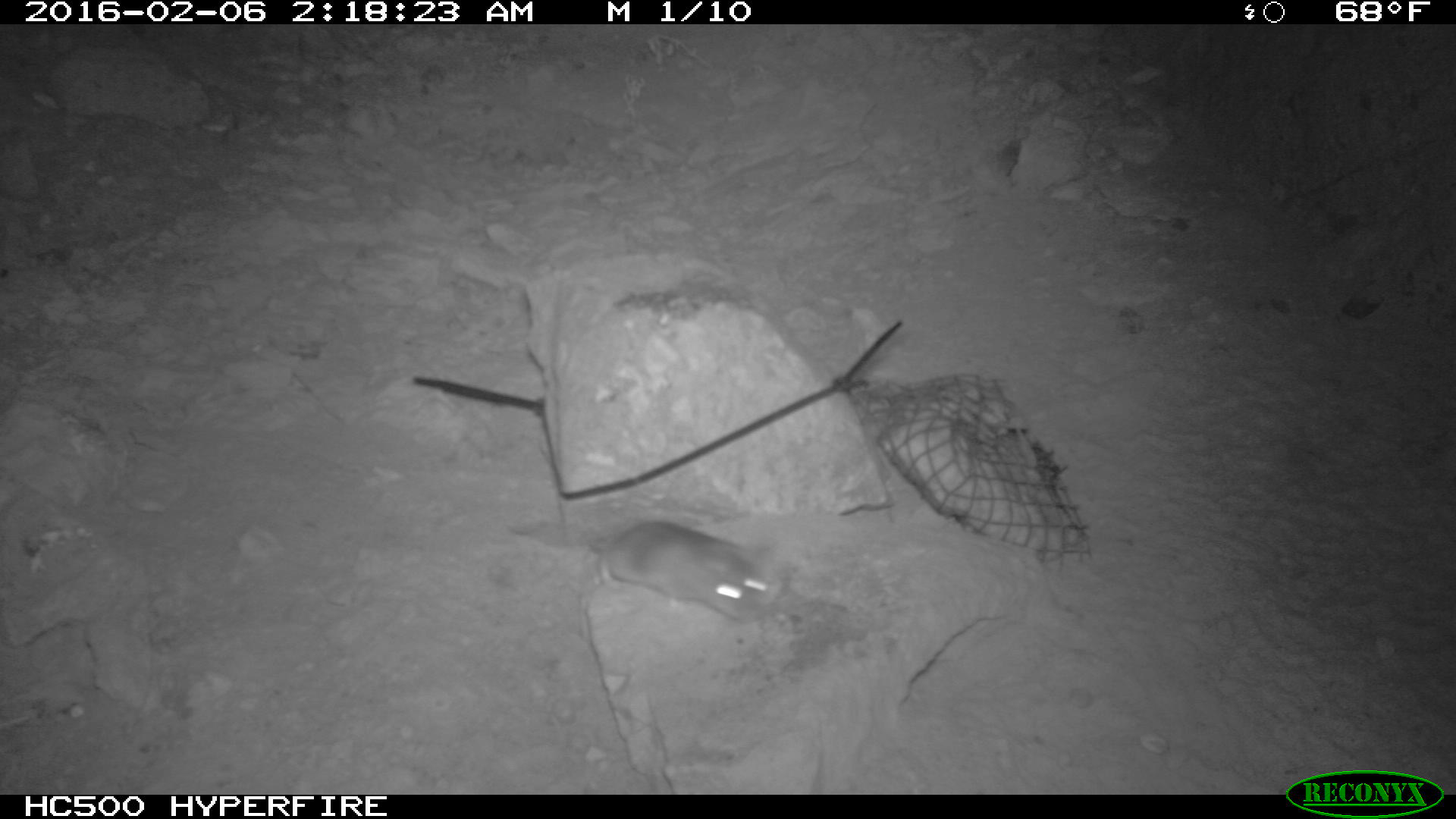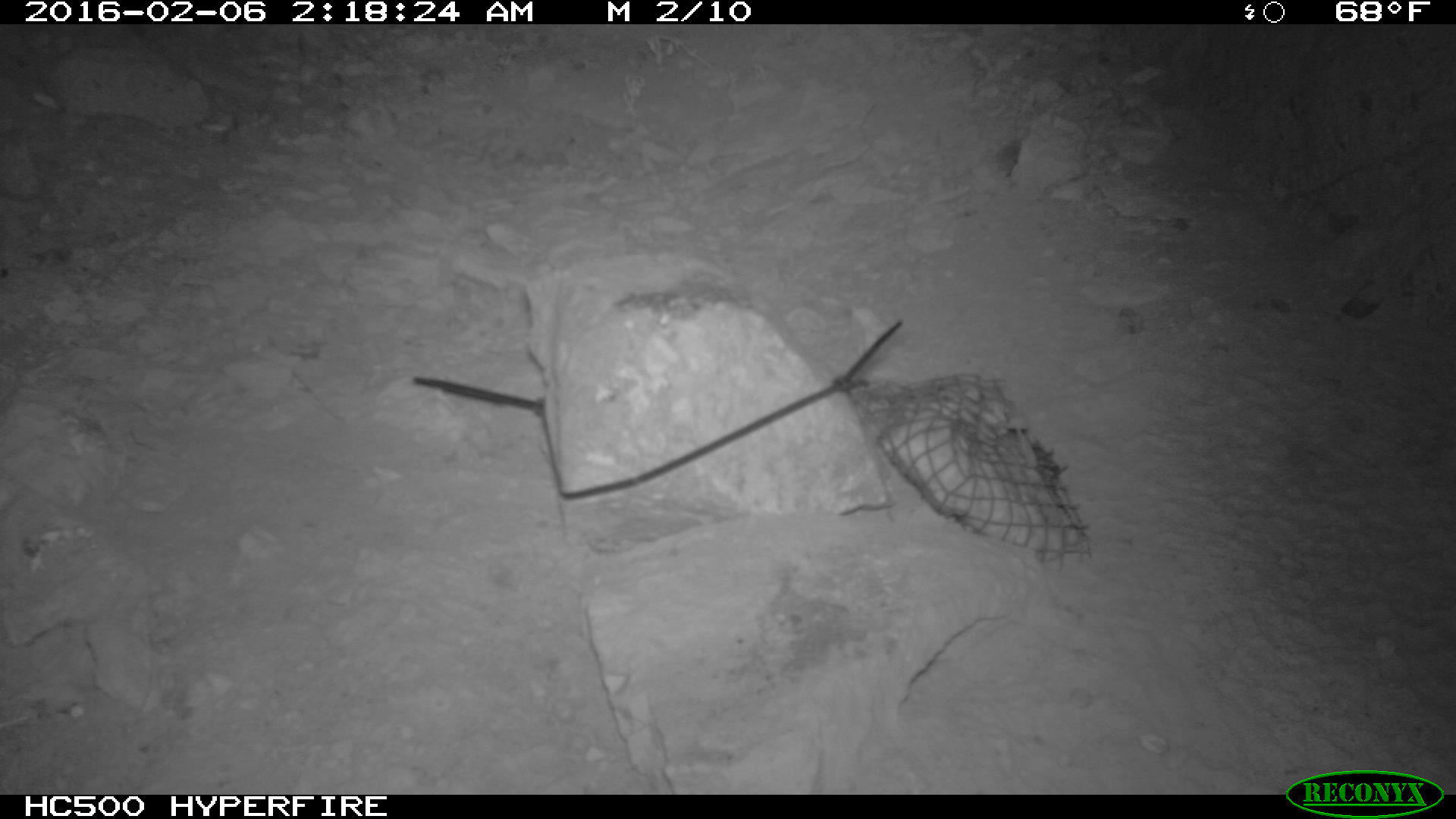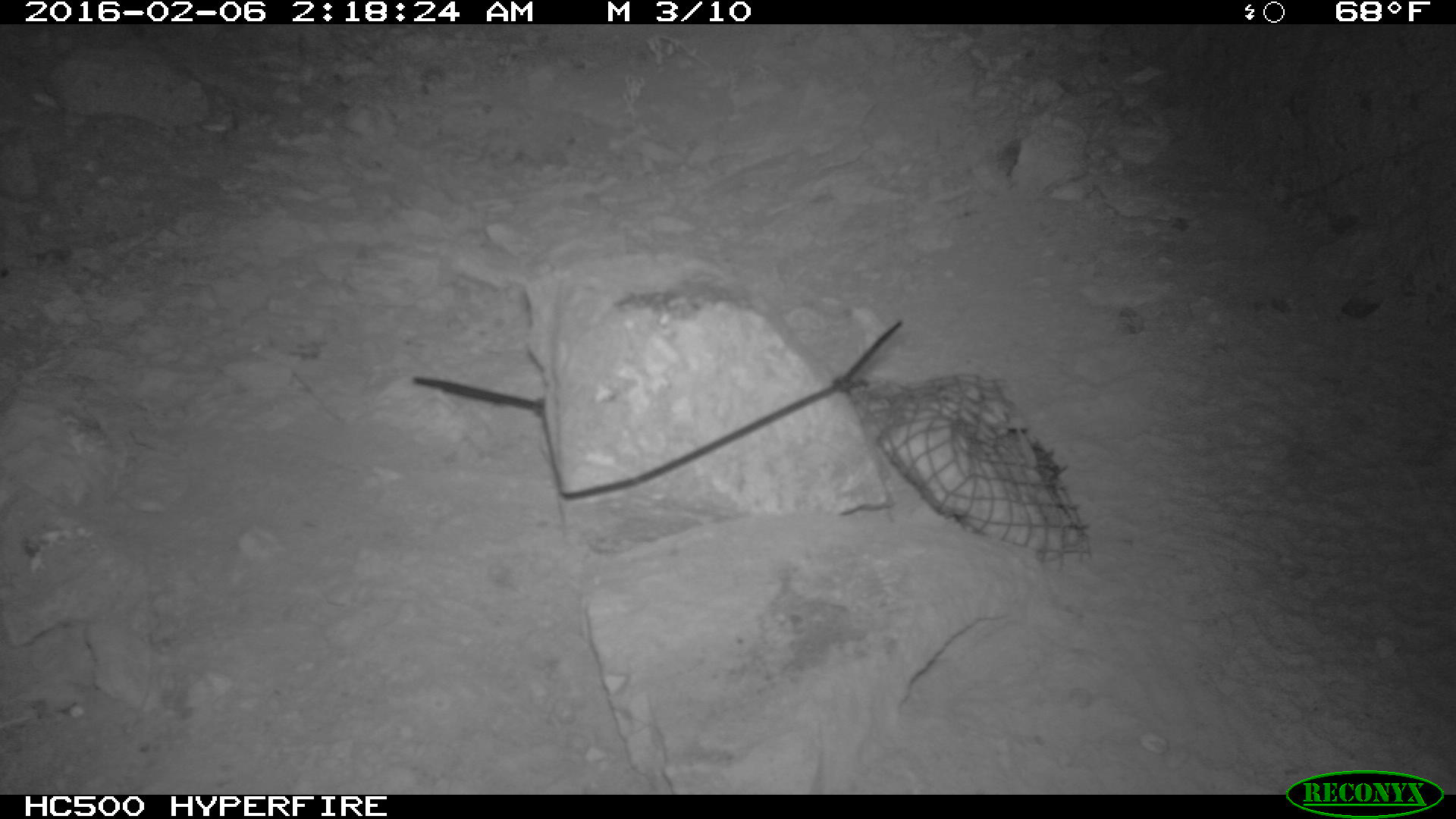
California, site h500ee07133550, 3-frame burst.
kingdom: Animalia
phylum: Chordata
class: Mammalia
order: Rodentia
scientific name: Rodentia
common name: rodent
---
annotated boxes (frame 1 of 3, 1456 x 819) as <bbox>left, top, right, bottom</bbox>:
rodent: <bbox>502, 516, 780, 617</bbox>